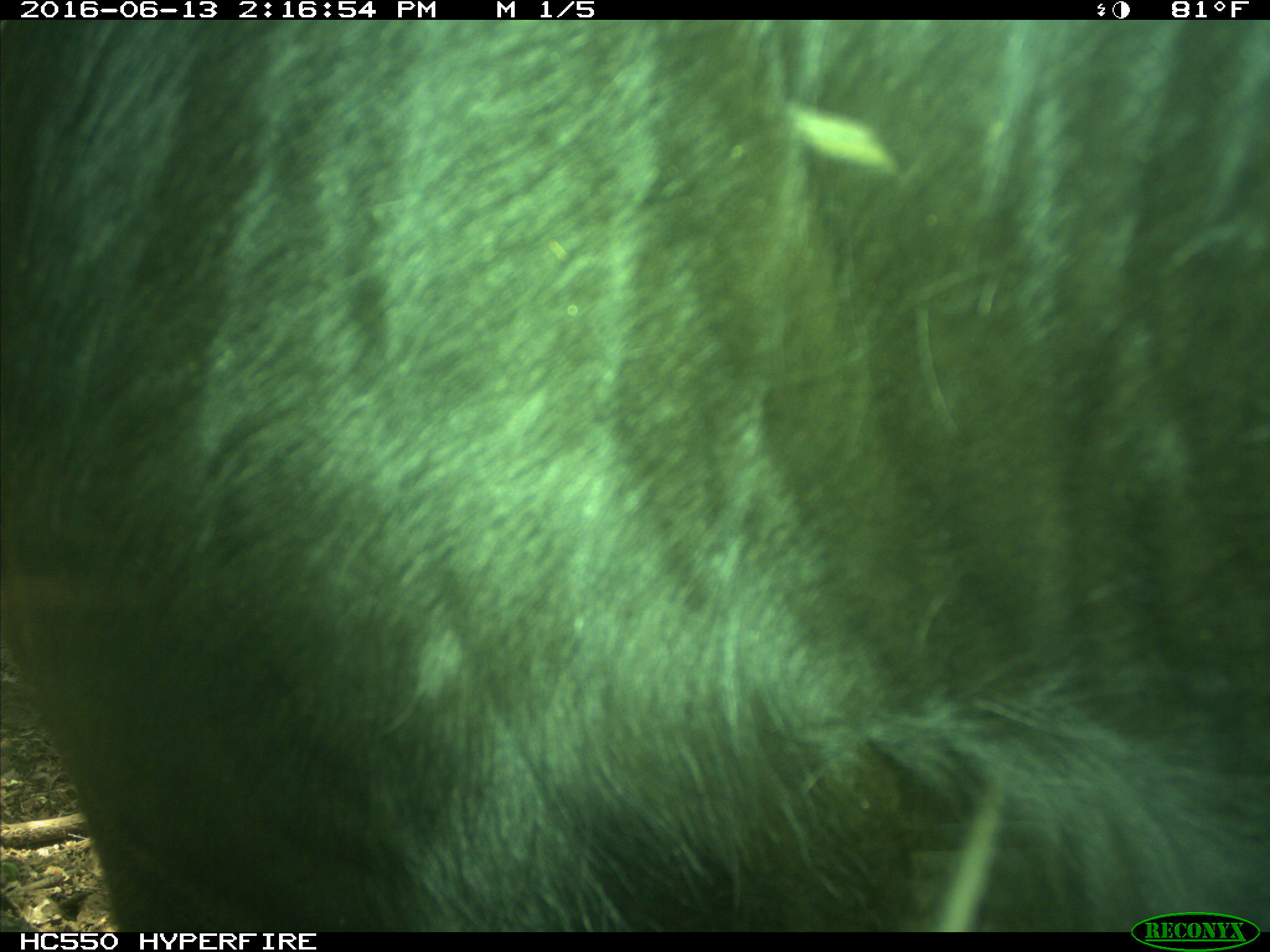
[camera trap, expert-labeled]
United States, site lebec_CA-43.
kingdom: Animalia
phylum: Chordata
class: Mammalia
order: Artiodactyla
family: Bovidae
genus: Bos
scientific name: Bos taurus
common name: domestic cow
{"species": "Bos taurus (domestic cow)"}